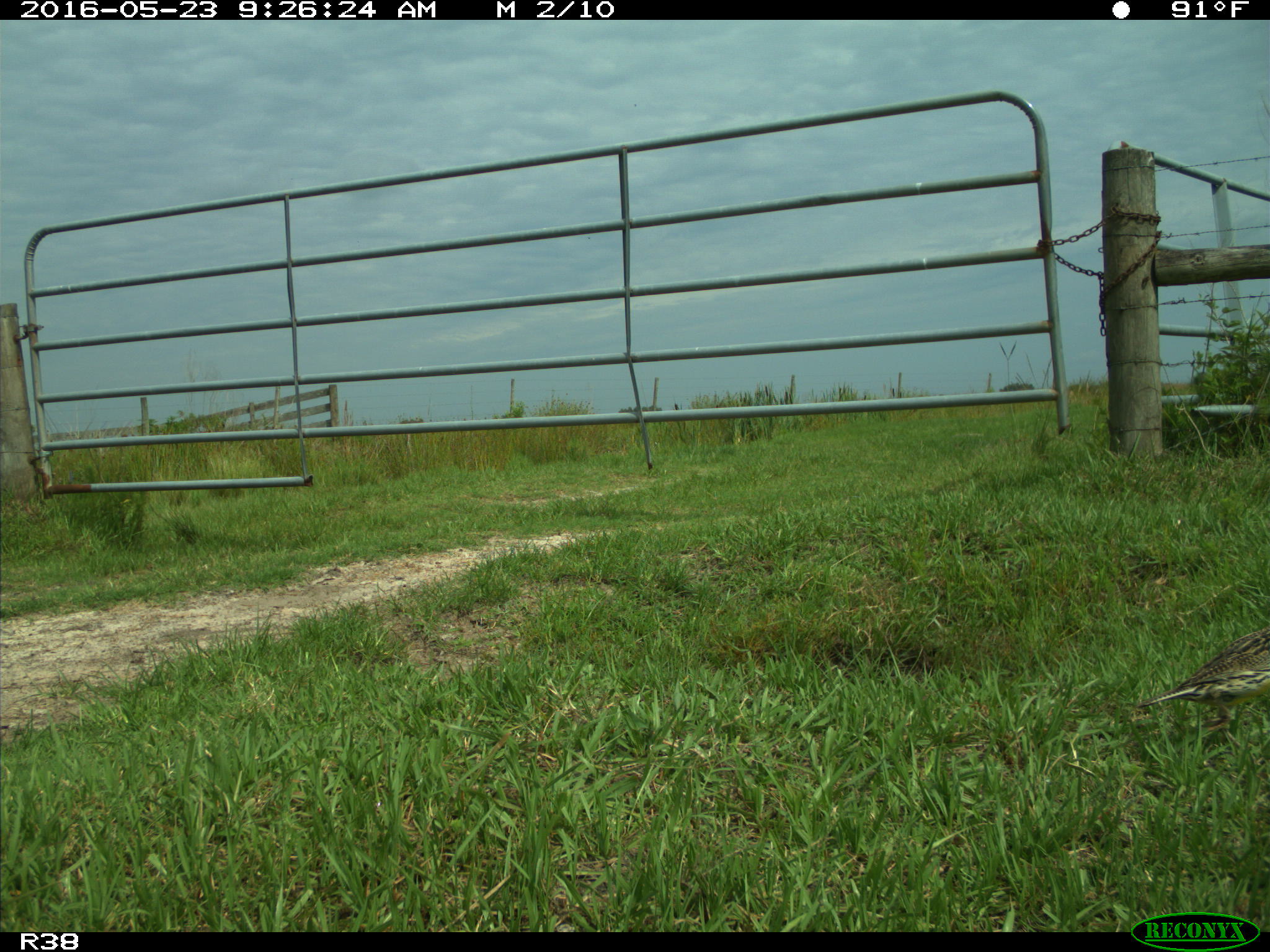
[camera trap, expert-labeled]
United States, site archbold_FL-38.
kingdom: Animalia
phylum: Chordata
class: Aves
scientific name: Aves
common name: birds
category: unidentified bird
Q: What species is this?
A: Unidentified bird (birds) (Aves).